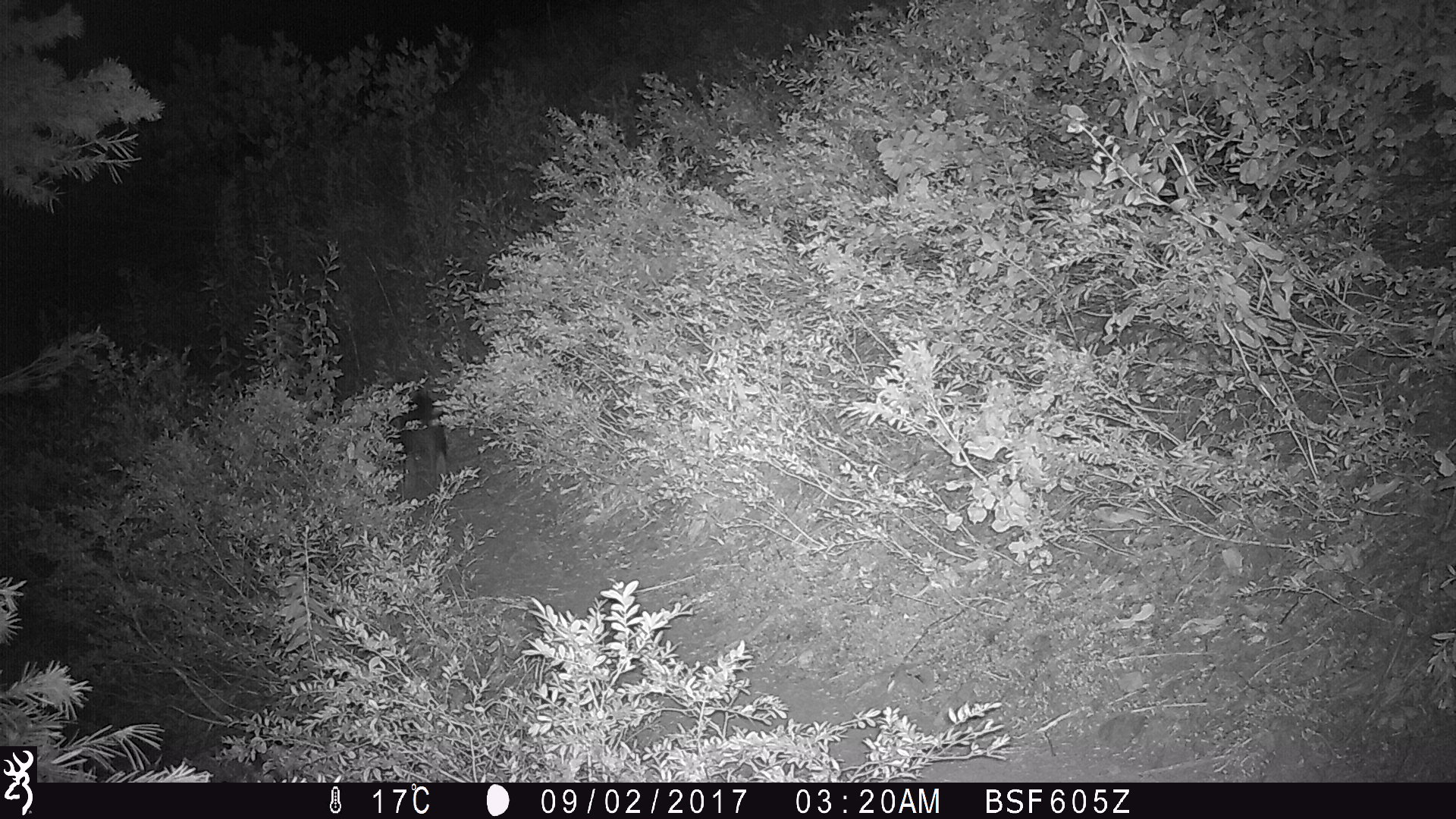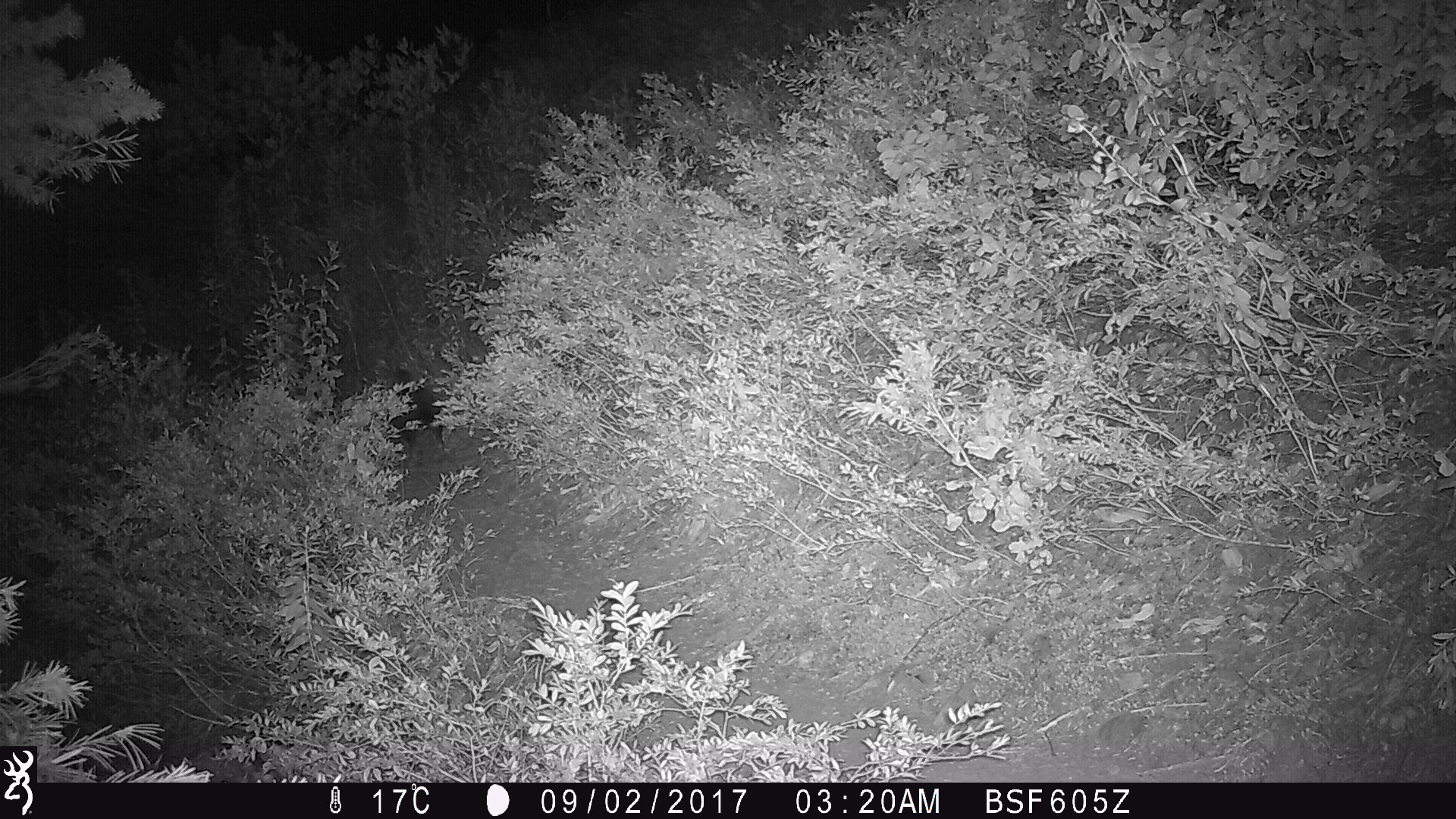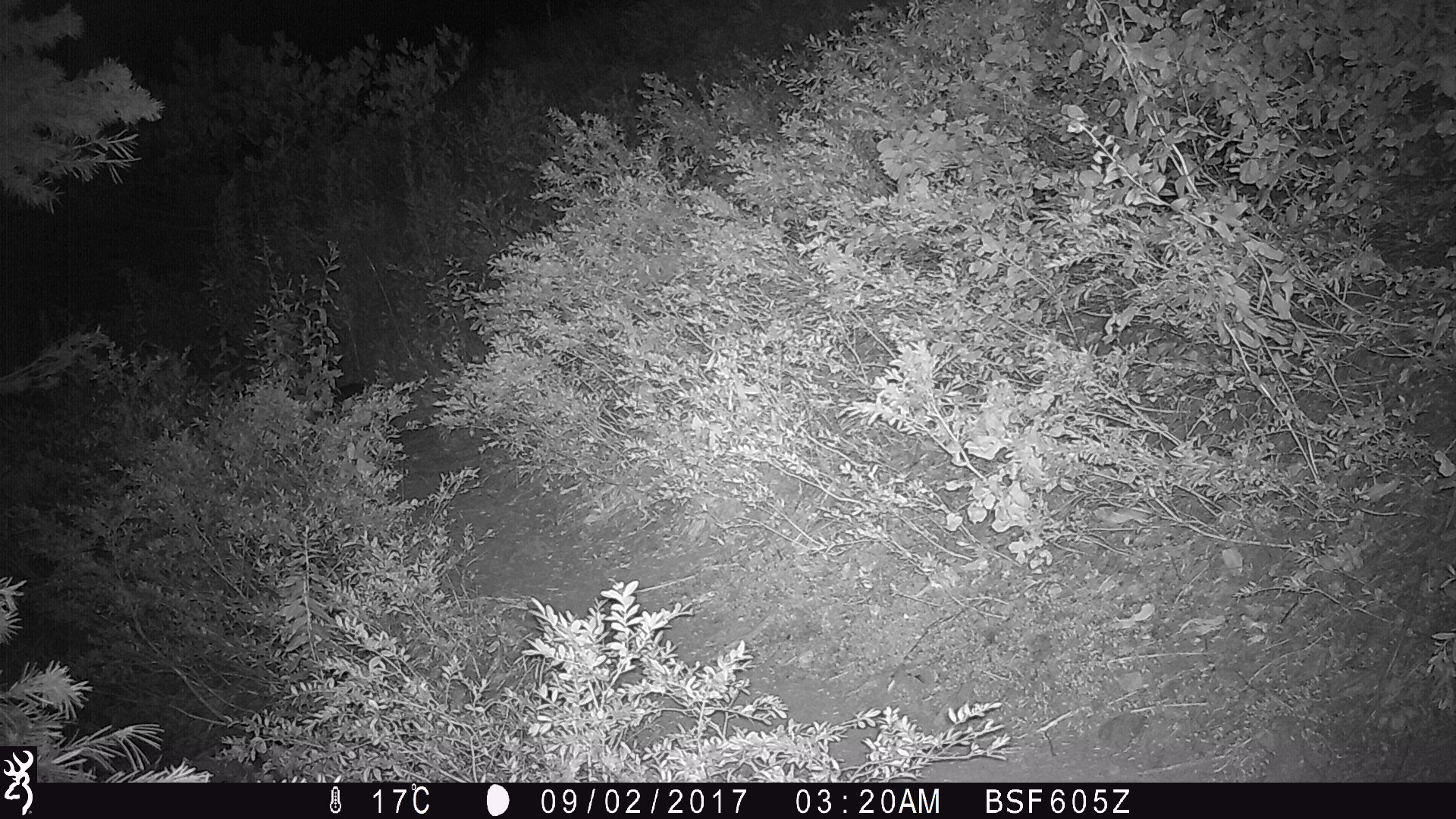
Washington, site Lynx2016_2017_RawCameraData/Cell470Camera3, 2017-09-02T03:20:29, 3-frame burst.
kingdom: Animalia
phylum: Chordata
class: Mammalia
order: Lagomorpha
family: Leporidae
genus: Lepus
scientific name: Lepus americanus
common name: snowshoe hare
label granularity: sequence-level